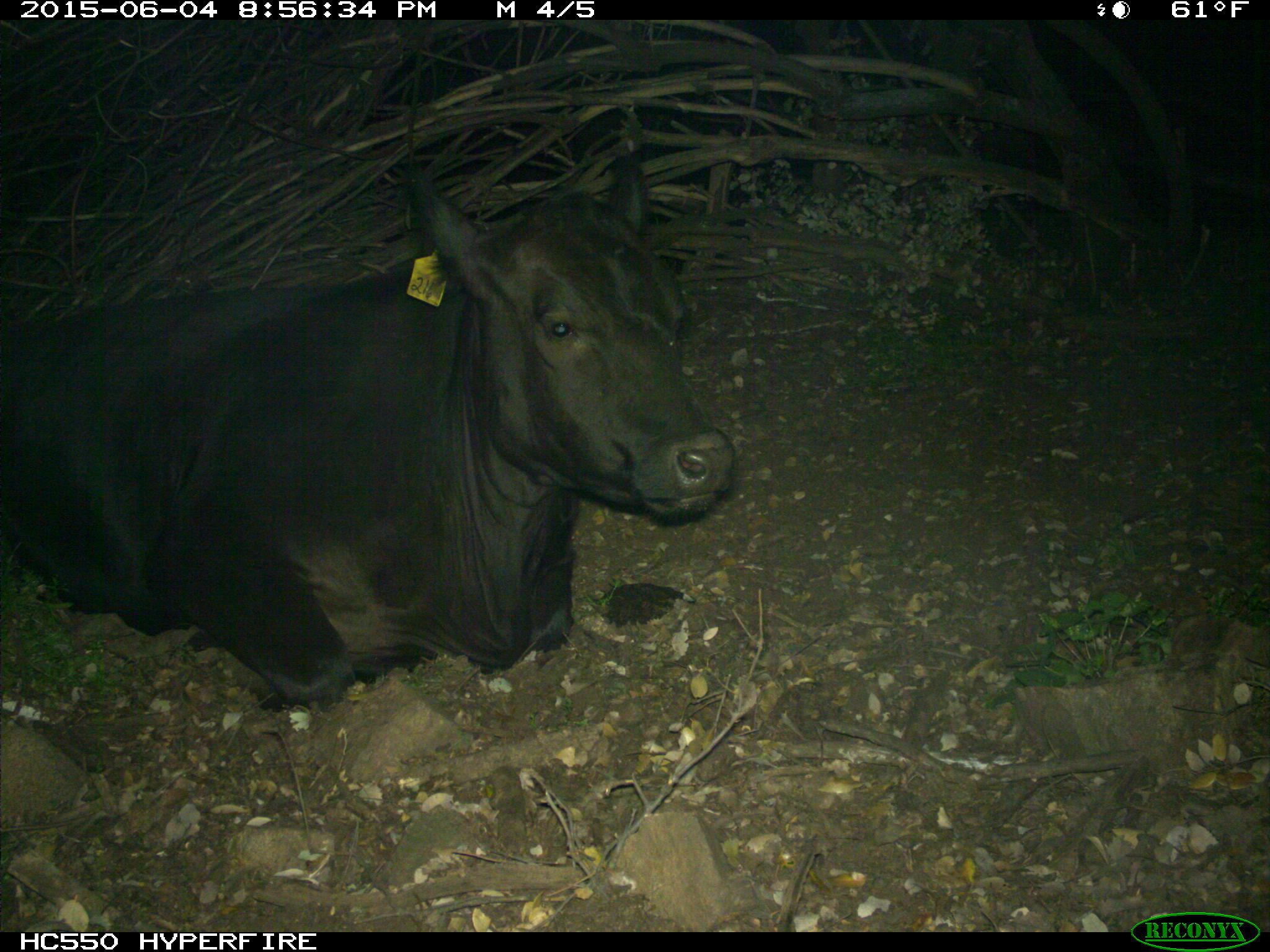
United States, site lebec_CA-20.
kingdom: Animalia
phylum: Chordata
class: Mammalia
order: Artiodactyla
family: Bovidae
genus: Bos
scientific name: Bos taurus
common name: domestic cow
Bos taurus (domestic cow).